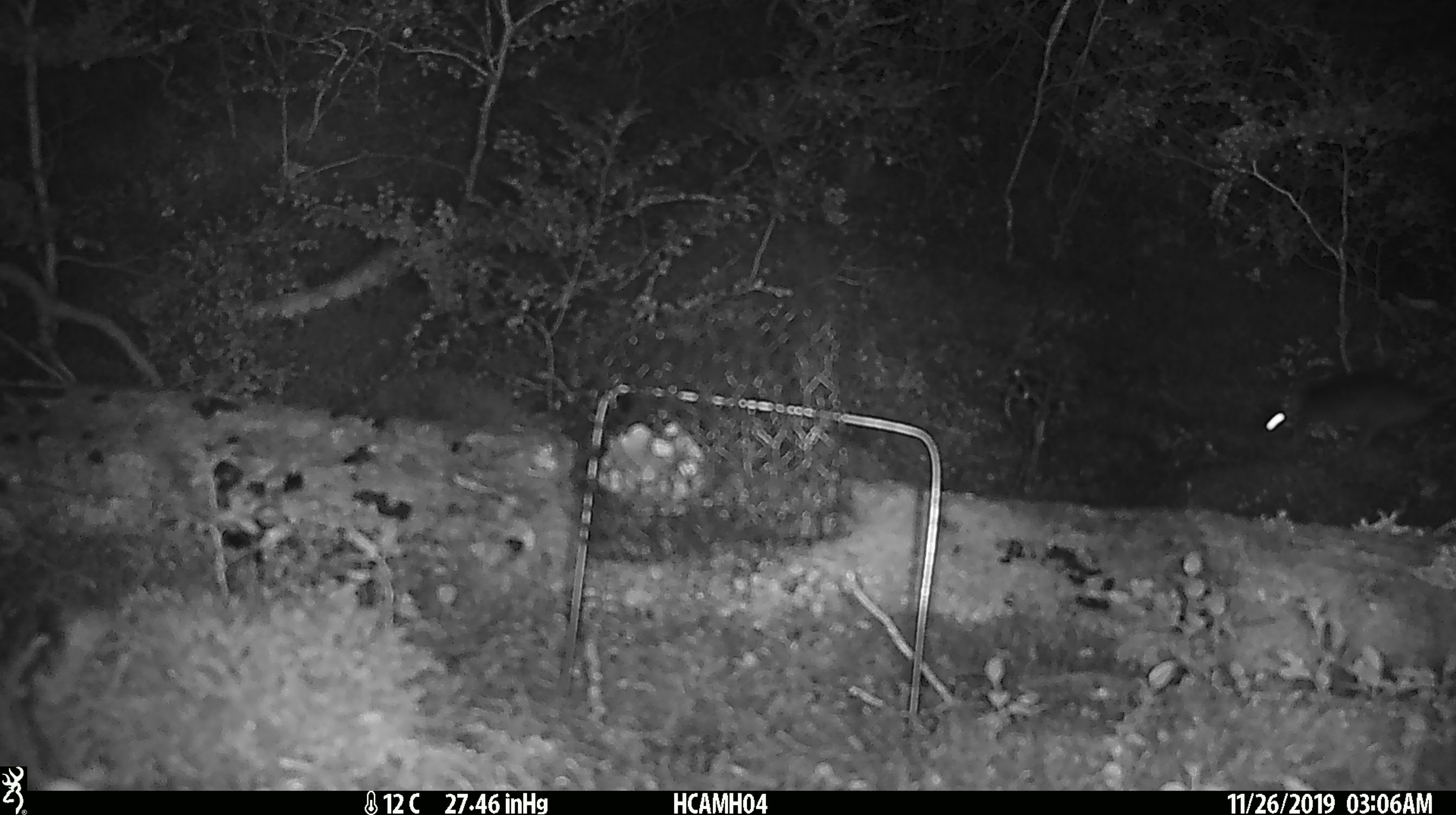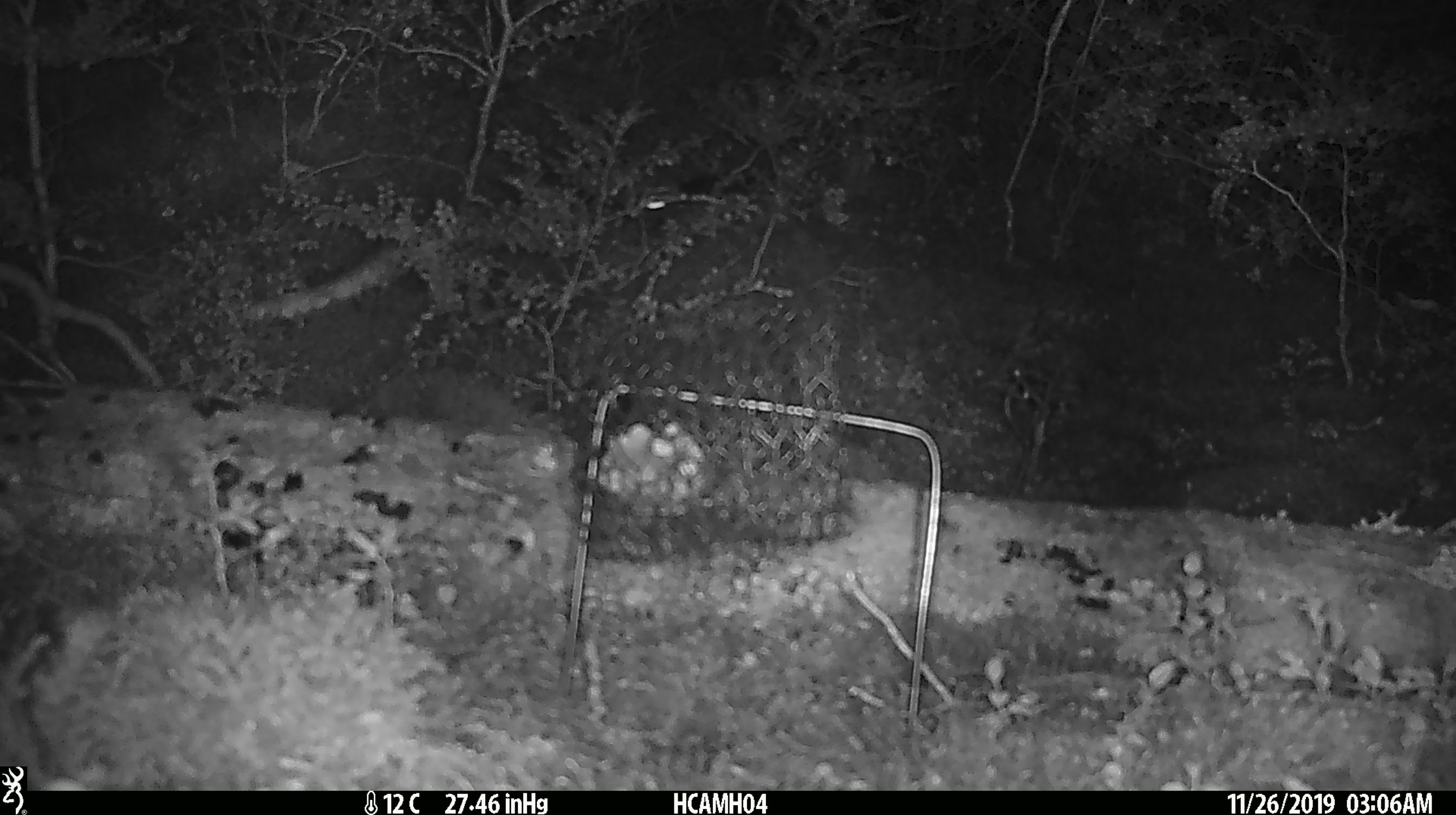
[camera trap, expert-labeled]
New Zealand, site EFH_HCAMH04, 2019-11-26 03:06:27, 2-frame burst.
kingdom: Animalia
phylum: Chordata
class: Mammalia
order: Rodentia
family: Muridae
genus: Rattus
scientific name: Rattus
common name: rat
Rat (Rattus).